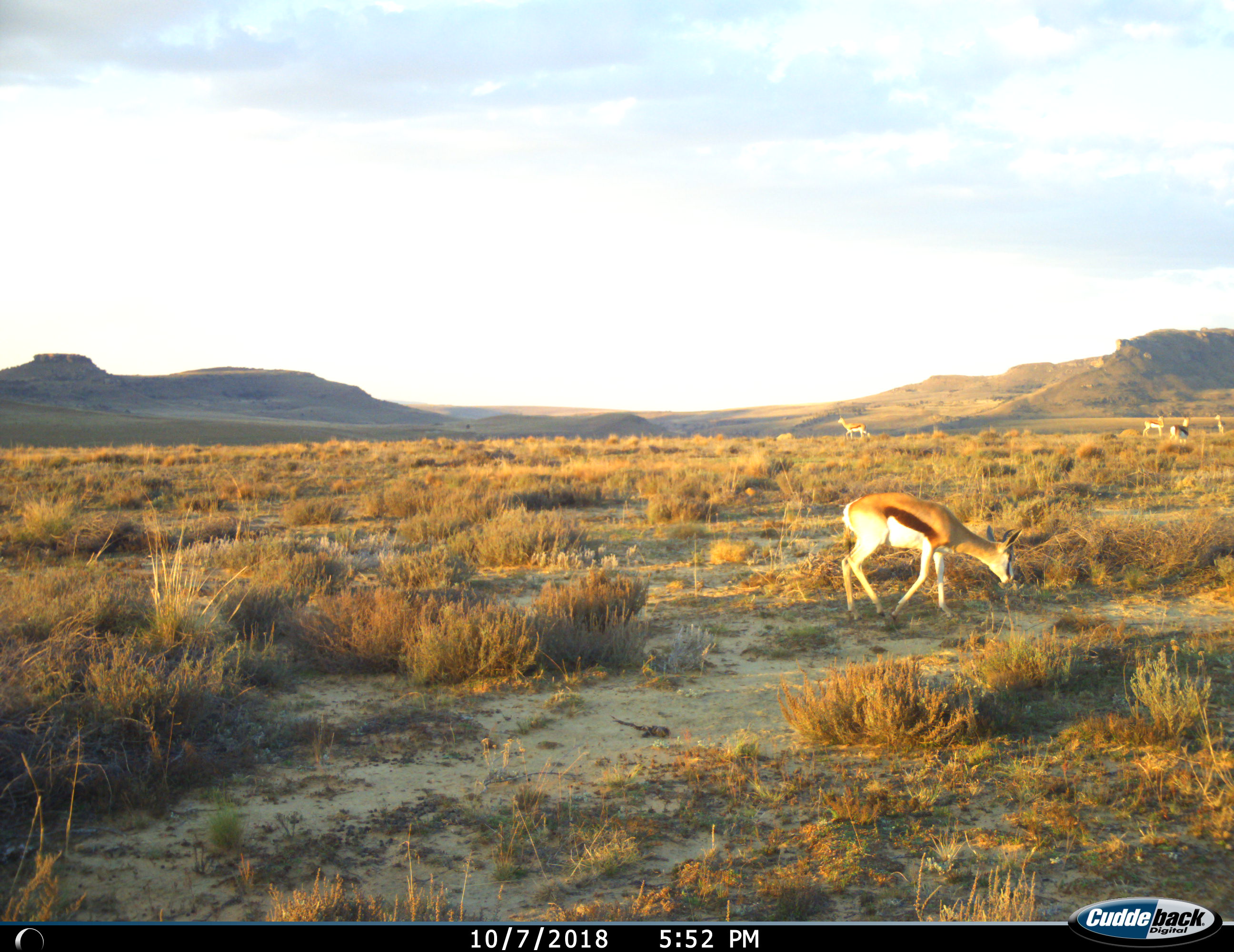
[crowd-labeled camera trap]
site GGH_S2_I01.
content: unidentified animal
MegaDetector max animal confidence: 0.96